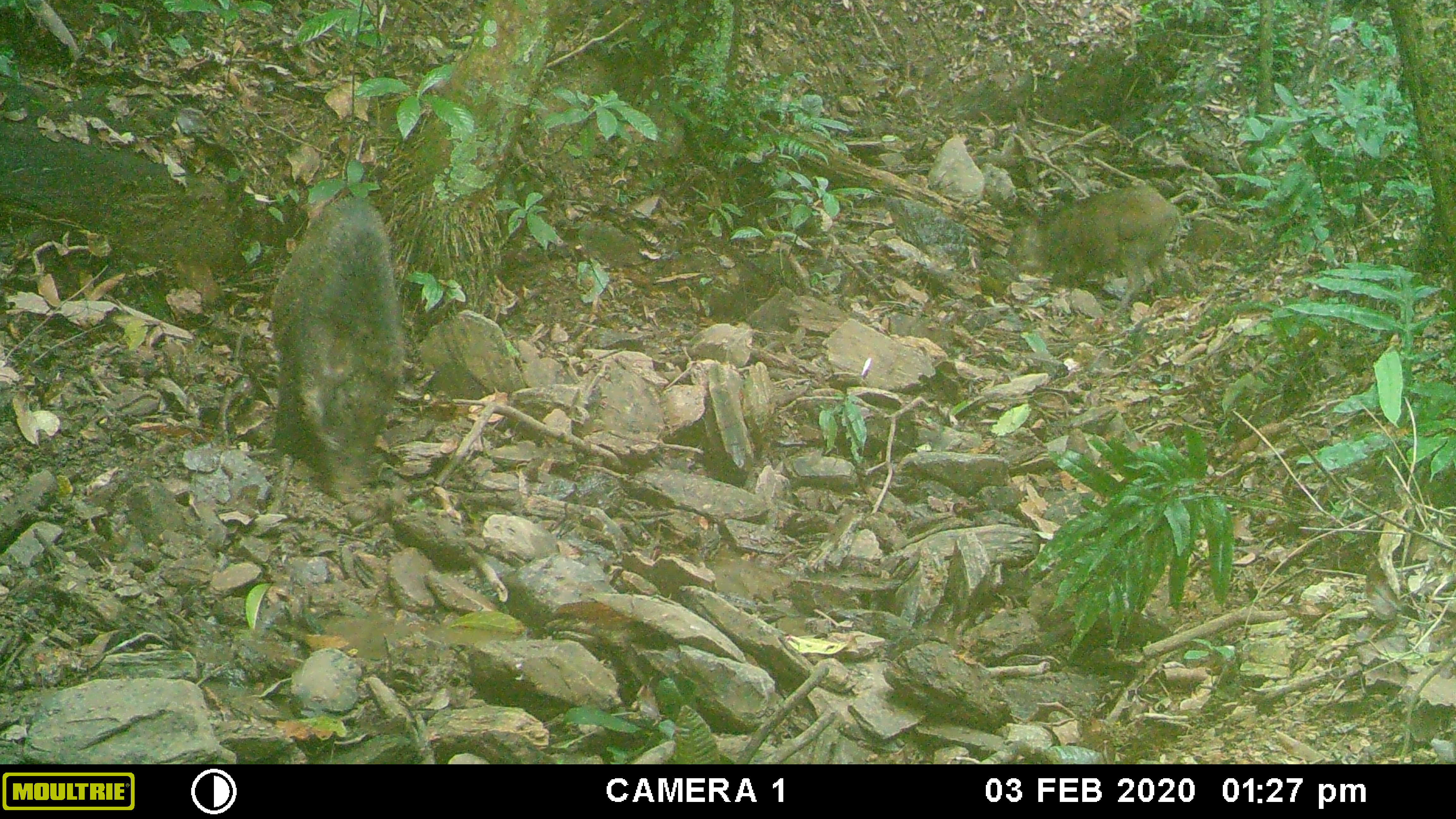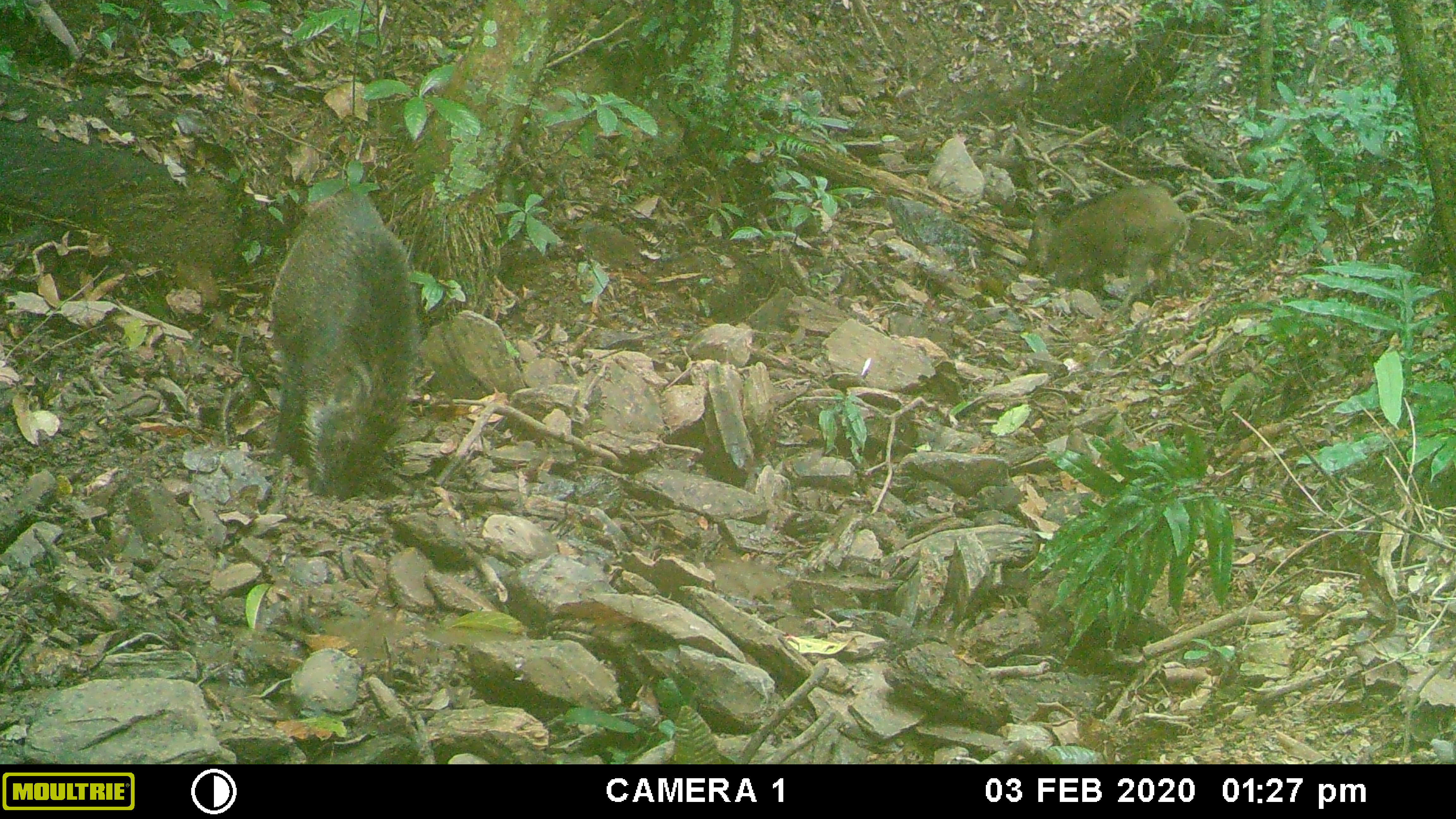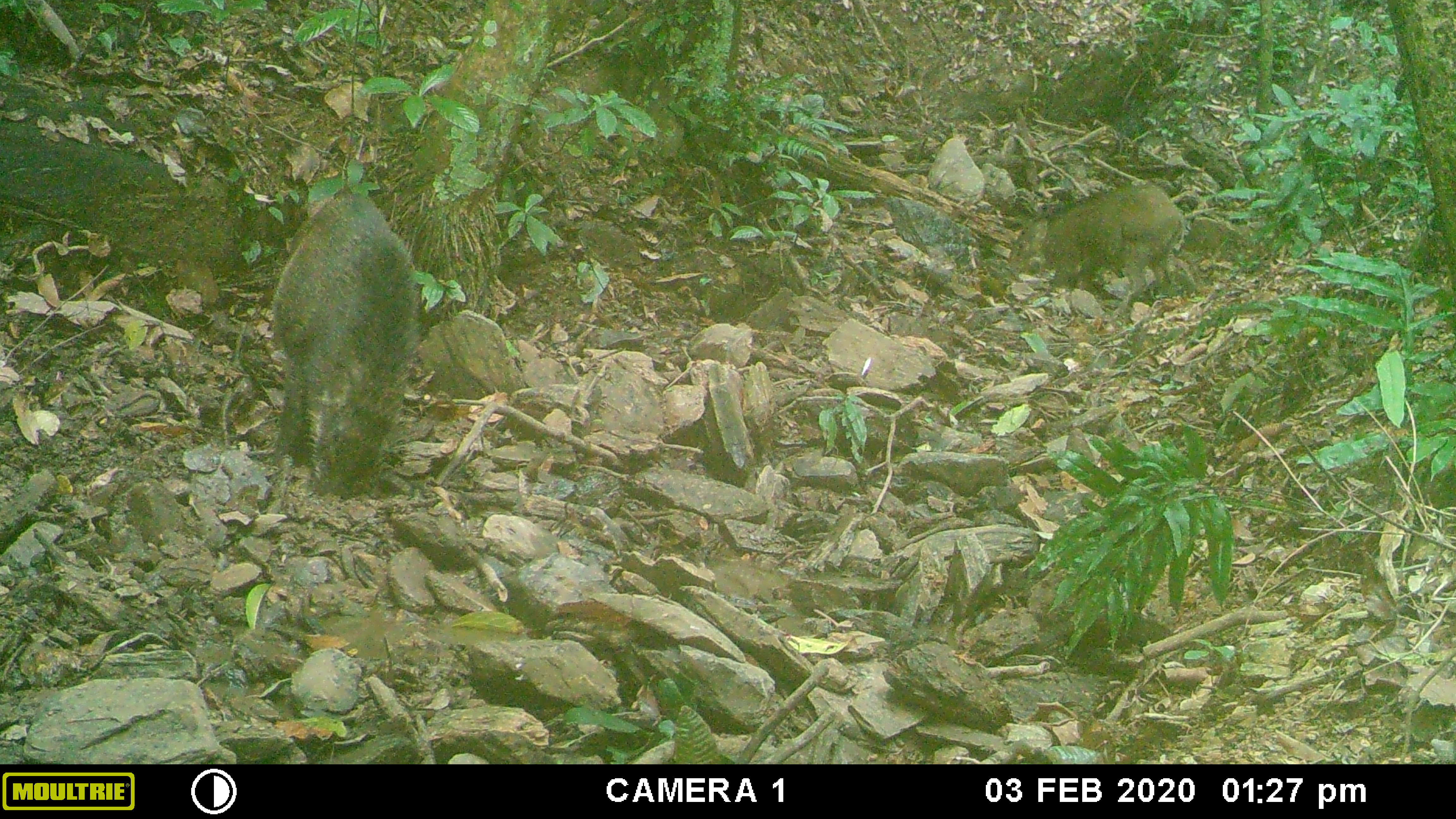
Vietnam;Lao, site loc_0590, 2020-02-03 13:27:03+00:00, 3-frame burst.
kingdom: Animalia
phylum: Chordata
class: Mammalia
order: Artiodactyla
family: Suidae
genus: Sus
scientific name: Sus scrofa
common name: eurasian wild pig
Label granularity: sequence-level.